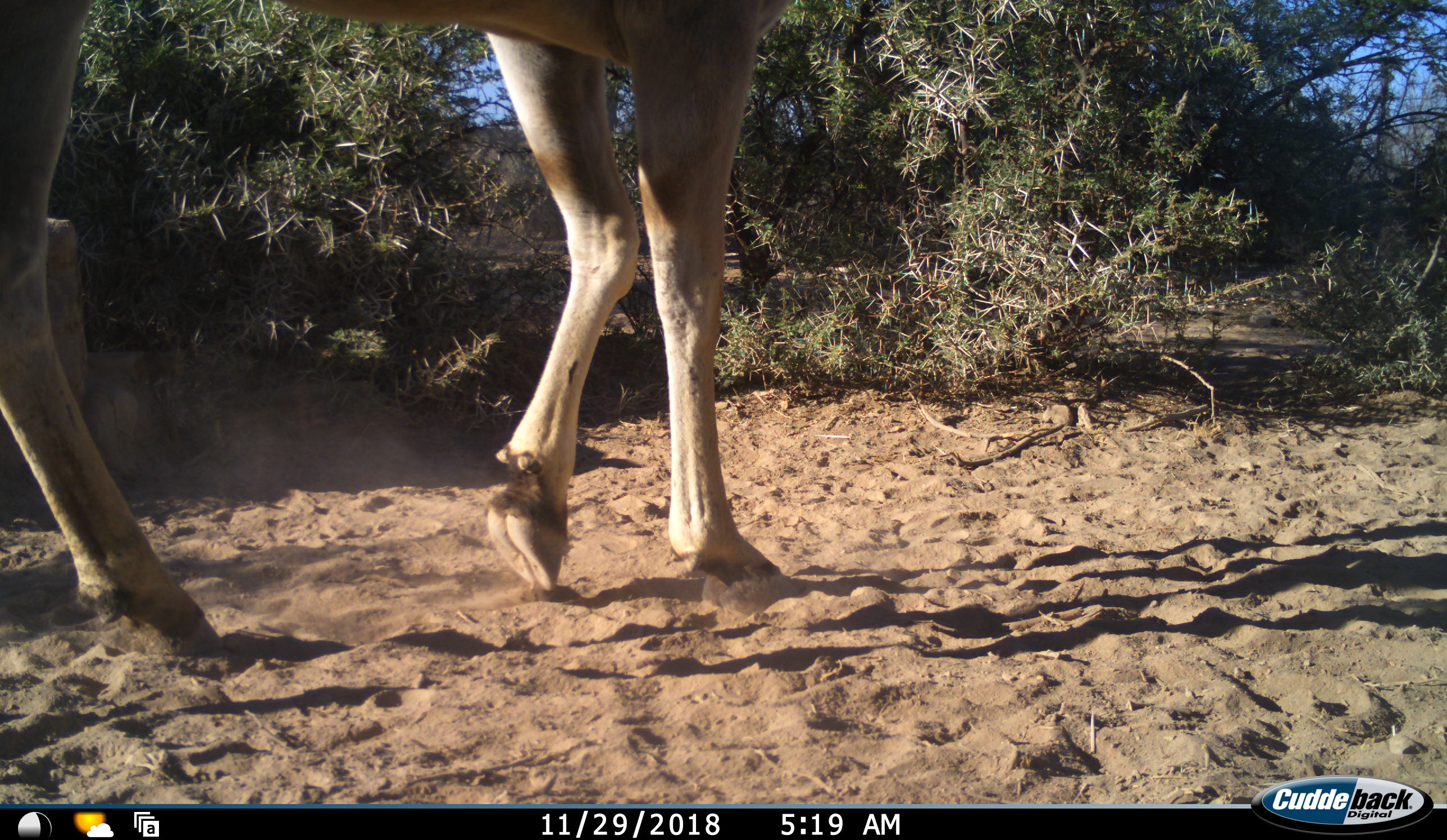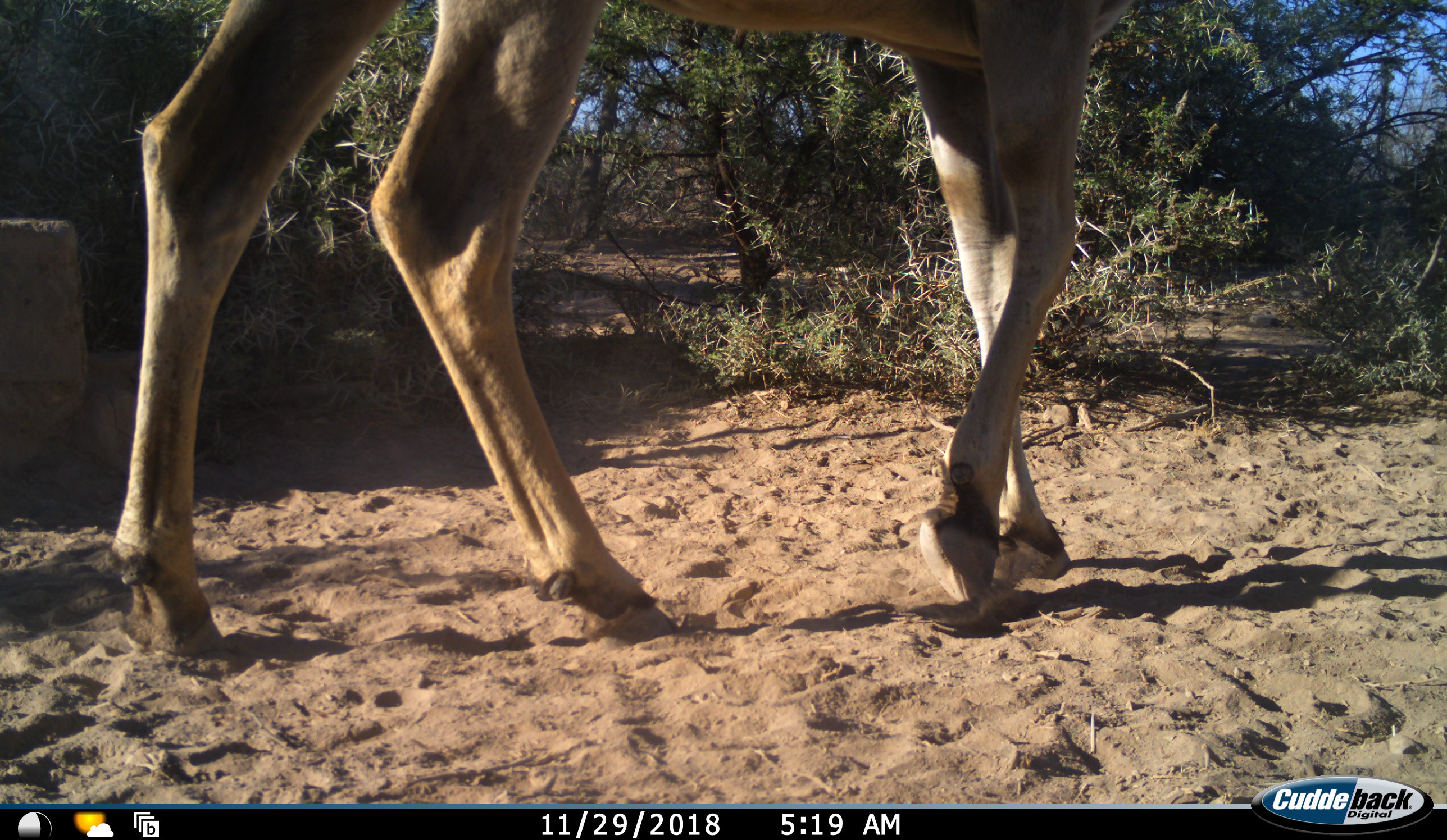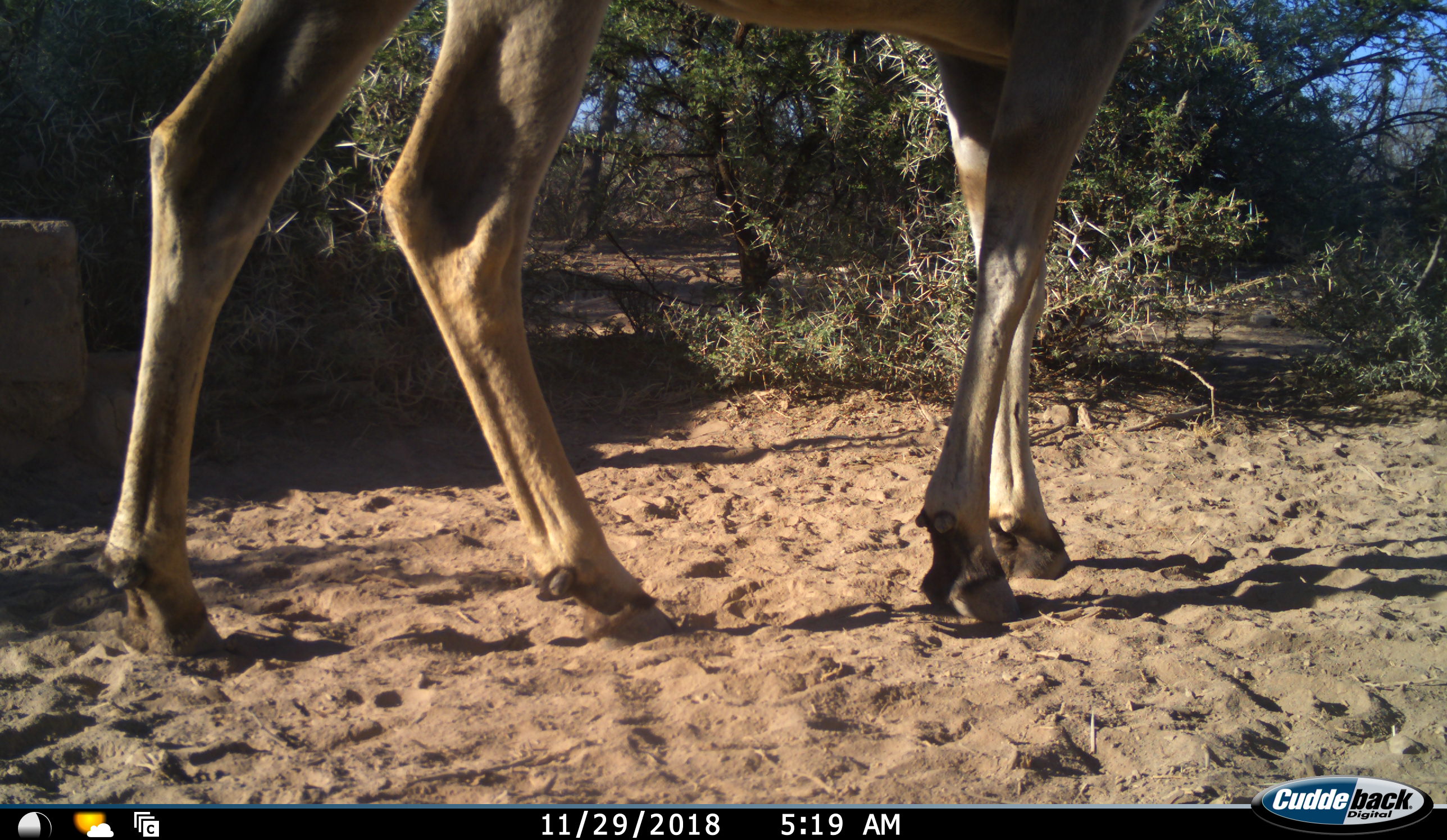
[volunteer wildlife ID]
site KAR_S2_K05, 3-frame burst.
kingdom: Animalia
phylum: Chordata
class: Mammalia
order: Artiodactyla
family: Bovidae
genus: Tragelaphus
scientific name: Tragelaphus oryx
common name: eland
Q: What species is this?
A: Eland (Tragelaphus oryx).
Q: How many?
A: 1.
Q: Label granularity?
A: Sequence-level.